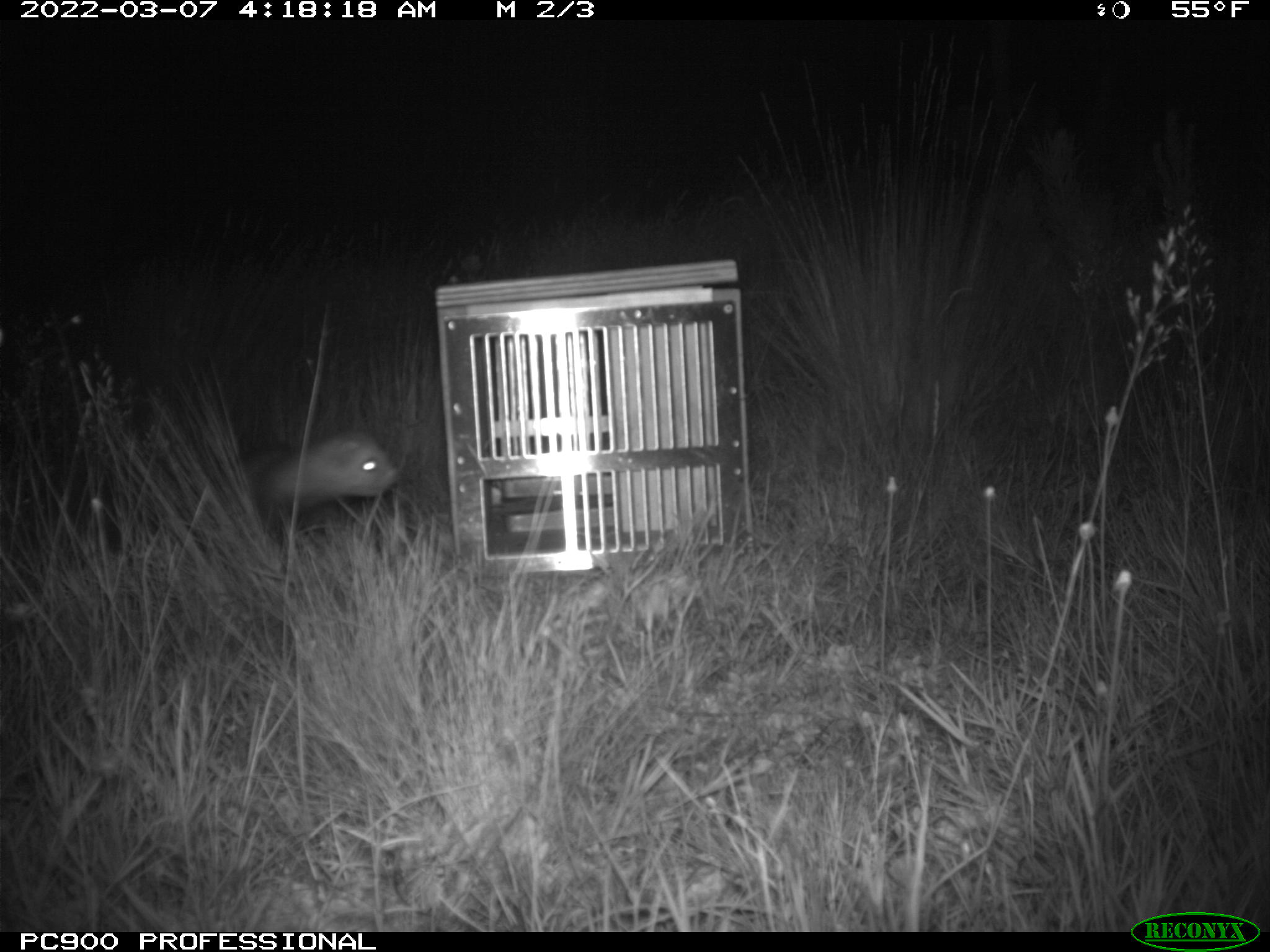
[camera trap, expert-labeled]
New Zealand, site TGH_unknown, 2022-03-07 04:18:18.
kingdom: Animalia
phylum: Chordata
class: Mammalia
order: Carnivora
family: Mustelidae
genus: Mustela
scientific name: Mustela furo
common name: ferret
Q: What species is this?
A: Ferret (Mustela furo).